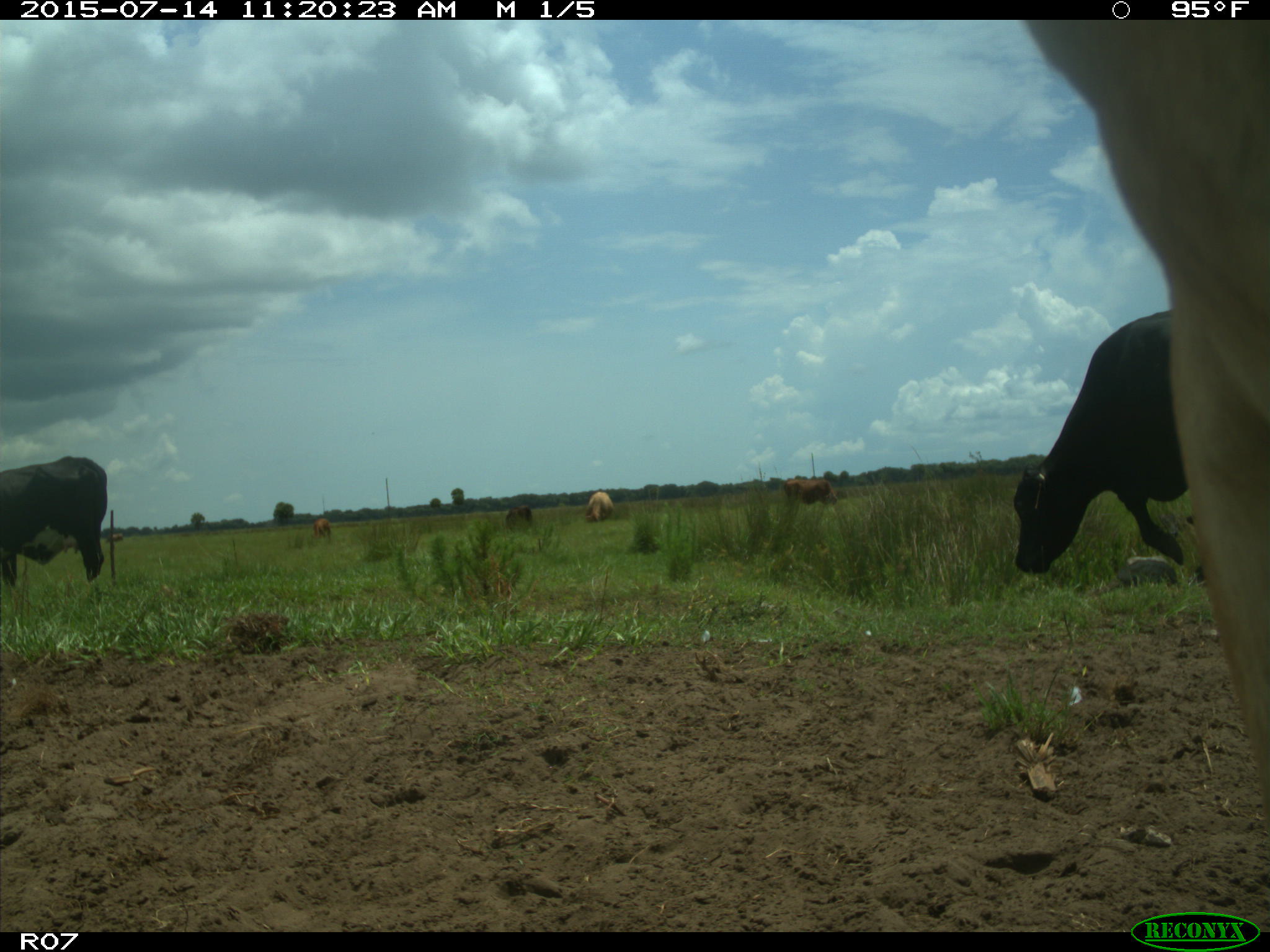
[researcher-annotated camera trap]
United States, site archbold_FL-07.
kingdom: Animalia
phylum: Chordata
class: Mammalia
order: Artiodactyla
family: Bovidae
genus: Bos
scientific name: Bos taurus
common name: domestic cow